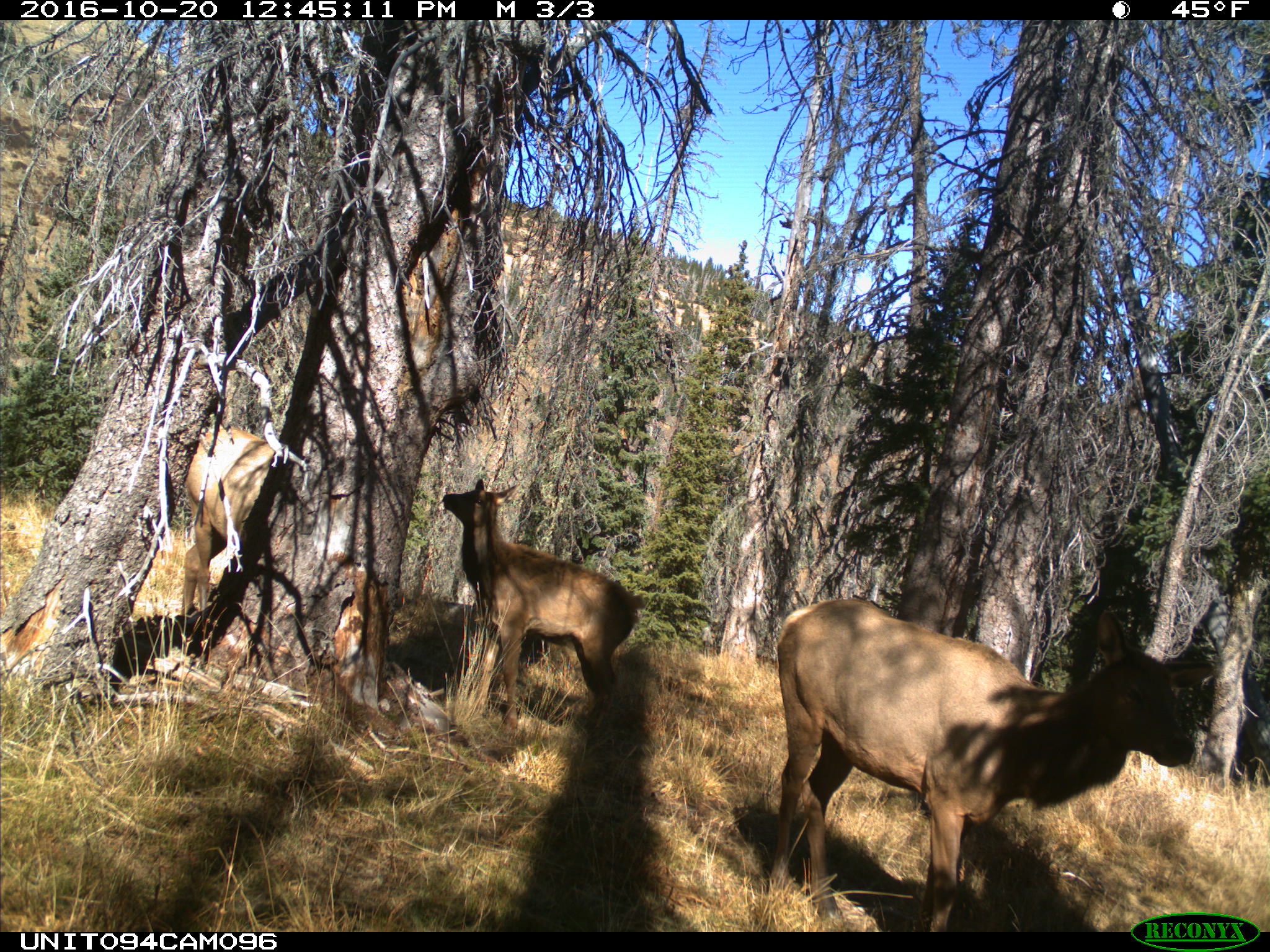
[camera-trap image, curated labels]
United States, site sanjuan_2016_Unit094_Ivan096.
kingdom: Animalia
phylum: Chordata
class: Mammalia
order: Artiodactyla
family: Cervidae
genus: Cervus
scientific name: Cervus elaphus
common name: red deer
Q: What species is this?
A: Cervus elaphus (red deer).